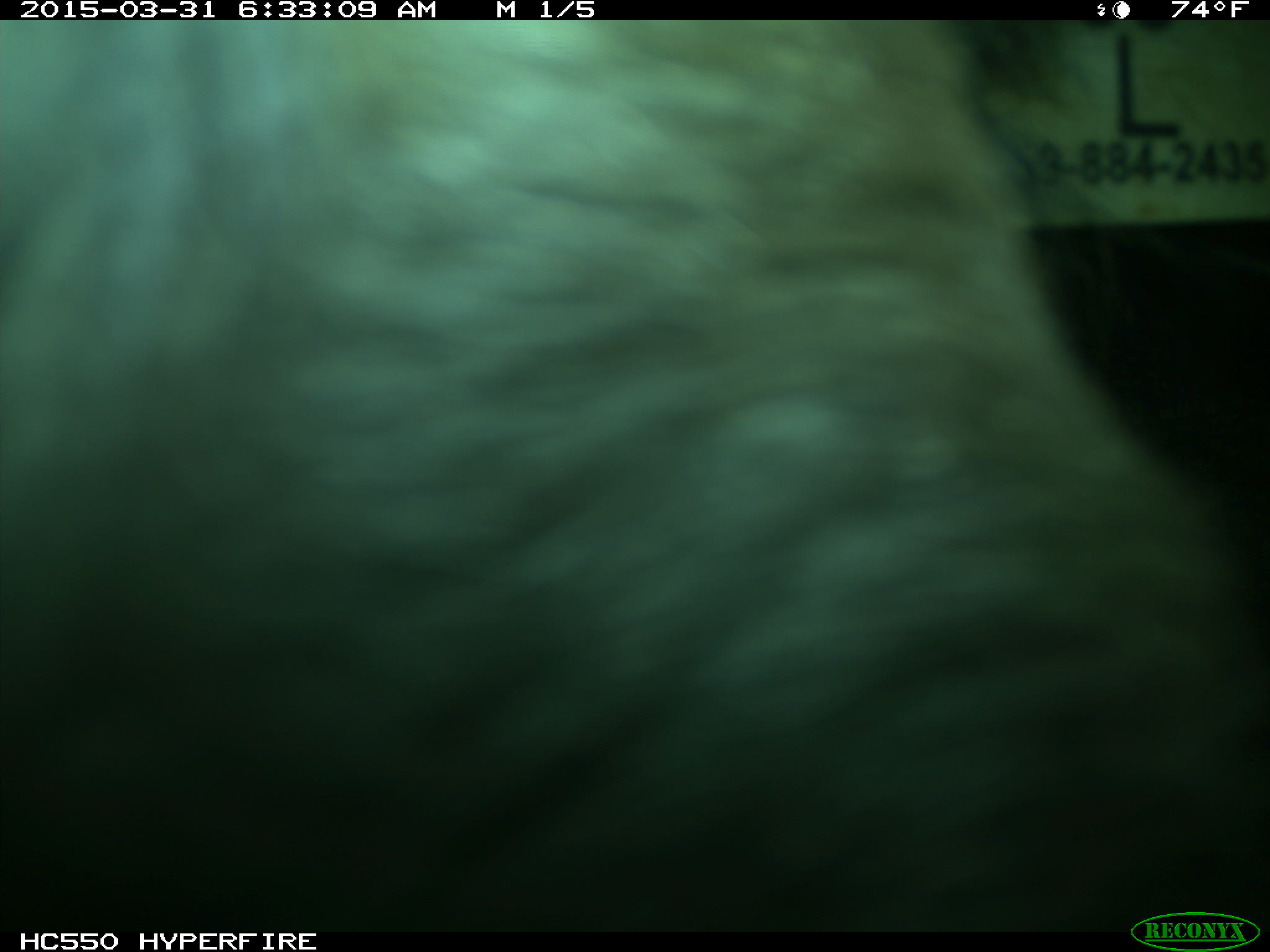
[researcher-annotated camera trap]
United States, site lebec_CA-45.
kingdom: Animalia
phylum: Chordata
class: Mammalia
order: Artiodactyla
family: Bovidae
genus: Bos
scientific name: Bos taurus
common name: domestic cow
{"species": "Bos taurus (domestic cow)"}